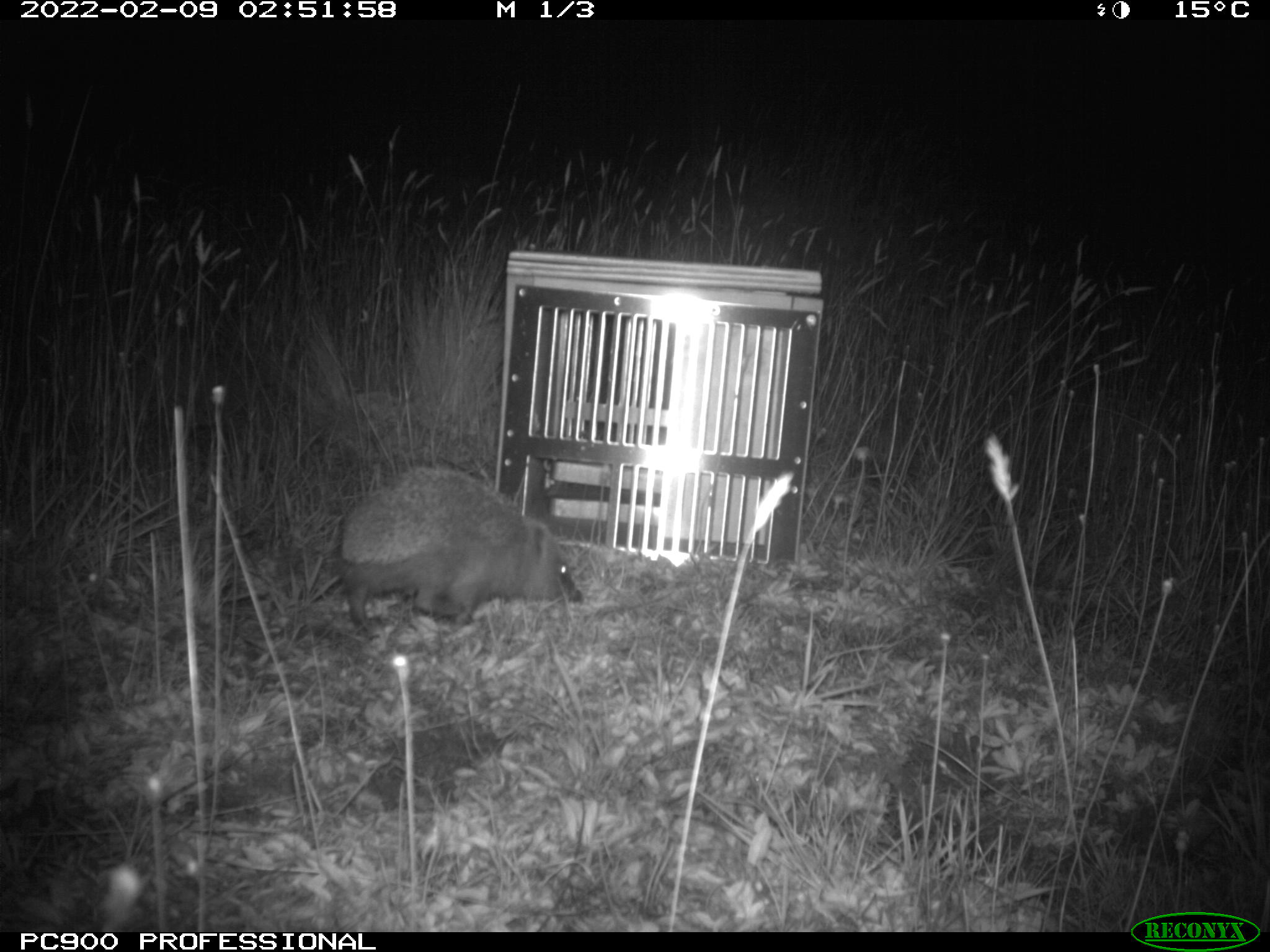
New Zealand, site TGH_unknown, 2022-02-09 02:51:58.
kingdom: Animalia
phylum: Chordata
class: Mammalia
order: Eulipotyphla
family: Erinaceidae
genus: Erinaceus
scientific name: Erinaceus europaeus europaeus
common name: european hedgehog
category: hedgehog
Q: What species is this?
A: Hedgehog (european hedgehog) (Erinaceus europaeus europaeus).